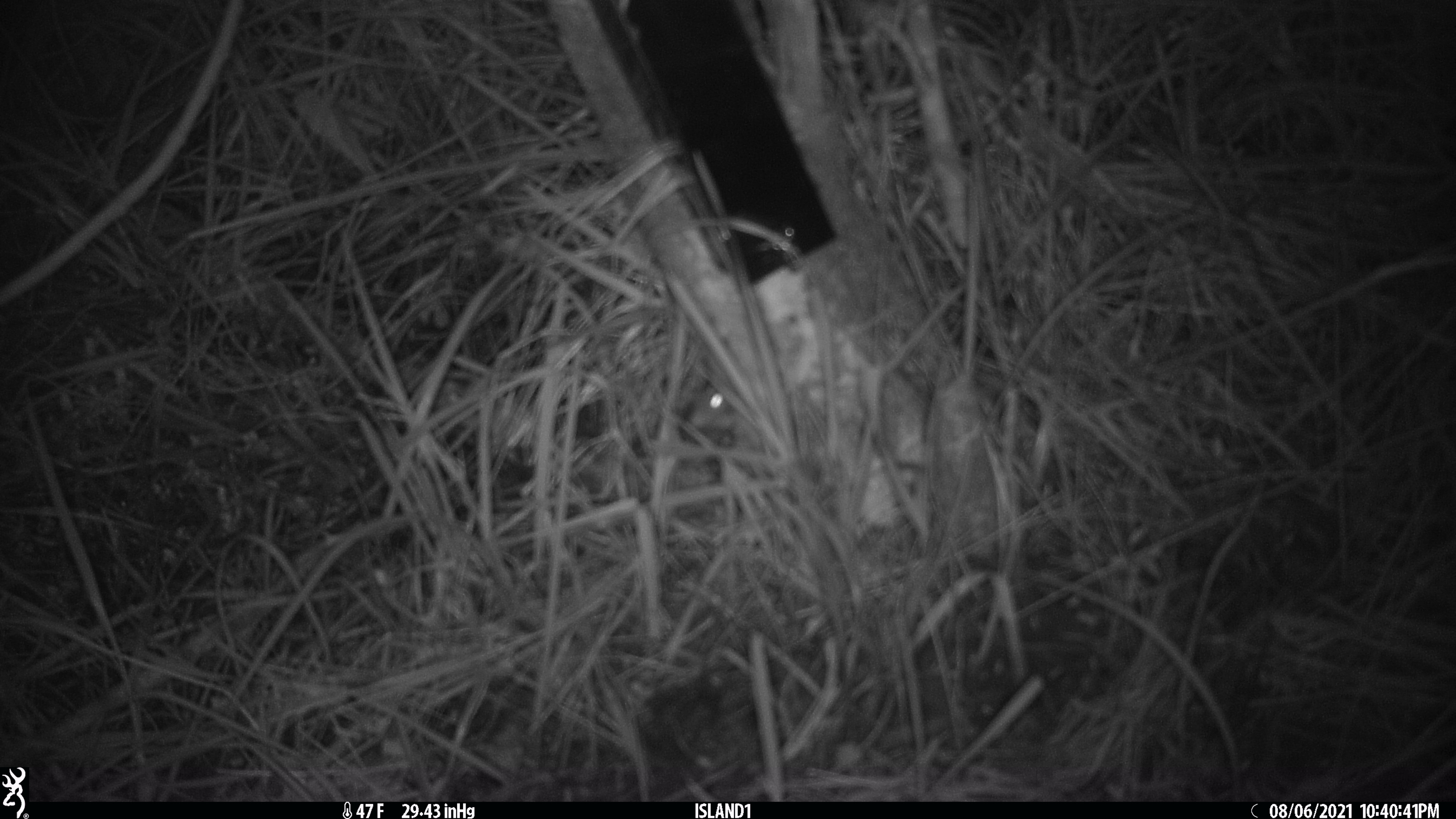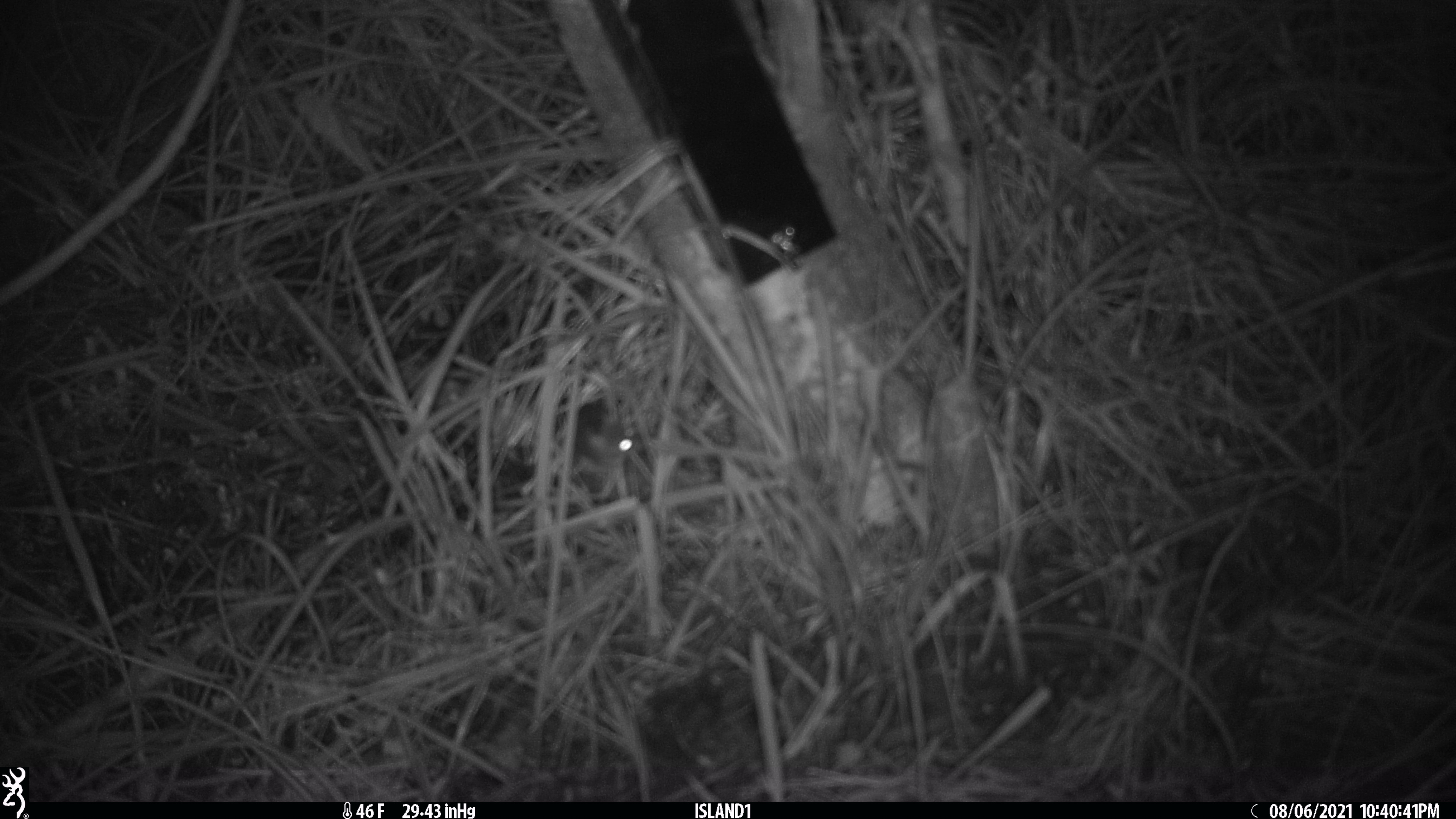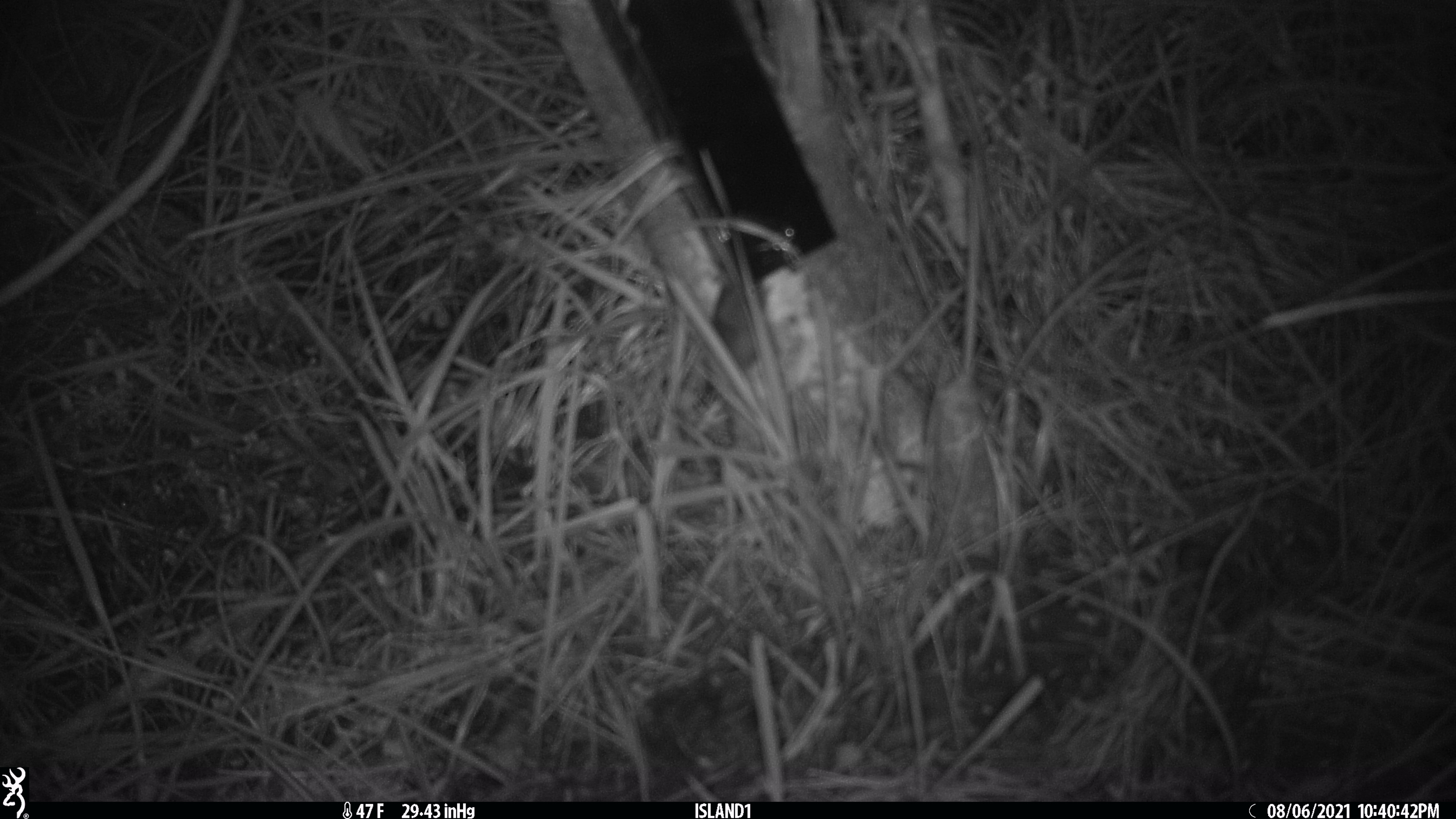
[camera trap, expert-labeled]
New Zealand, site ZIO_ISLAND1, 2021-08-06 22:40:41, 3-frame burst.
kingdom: Animalia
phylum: Chordata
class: Mammalia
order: Rodentia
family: Muridae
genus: Mus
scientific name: Mus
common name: mouse